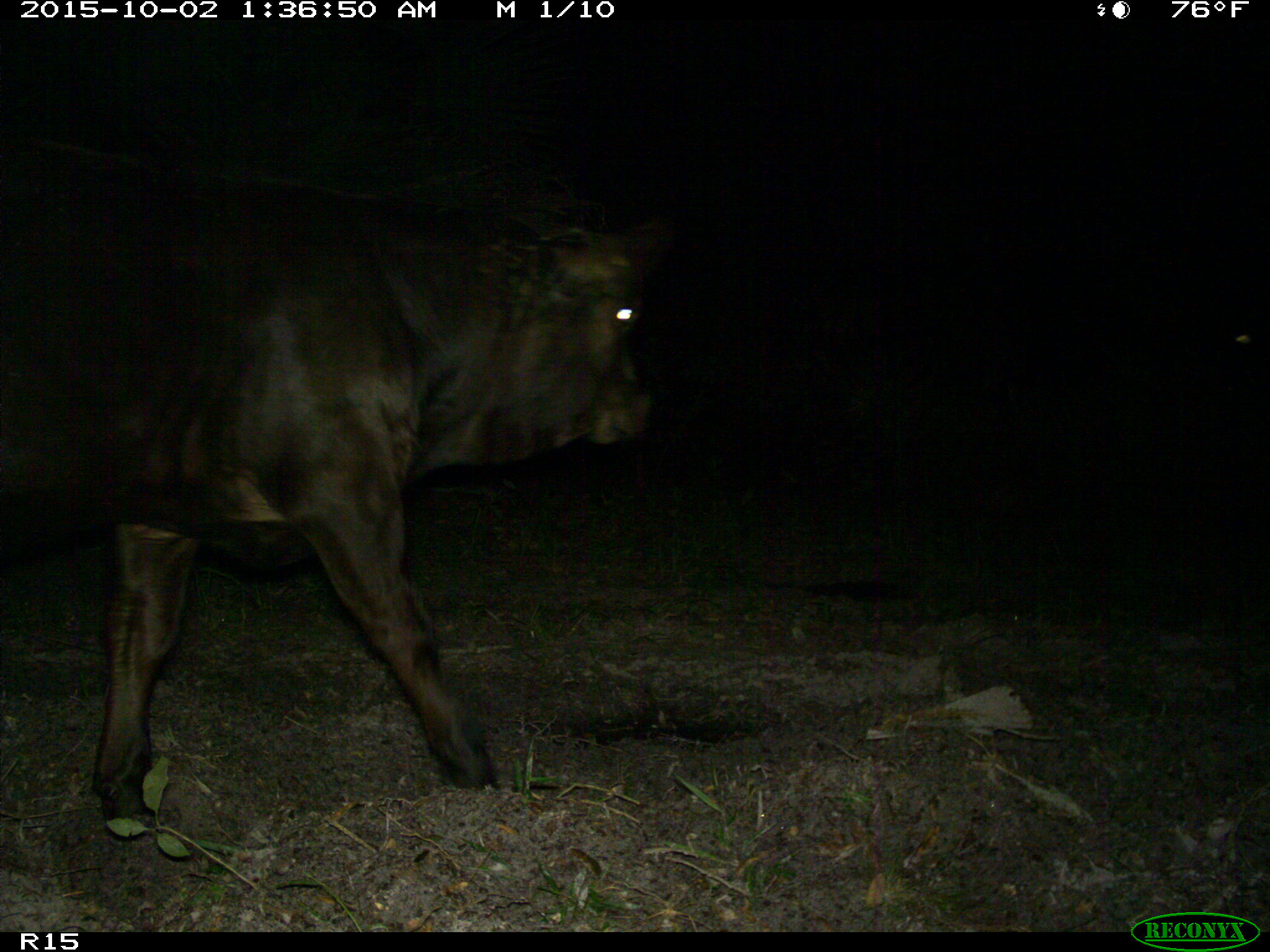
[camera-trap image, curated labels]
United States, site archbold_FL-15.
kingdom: Animalia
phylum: Chordata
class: Mammalia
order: Artiodactyla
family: Bovidae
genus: Bos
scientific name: Bos taurus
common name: domestic cow